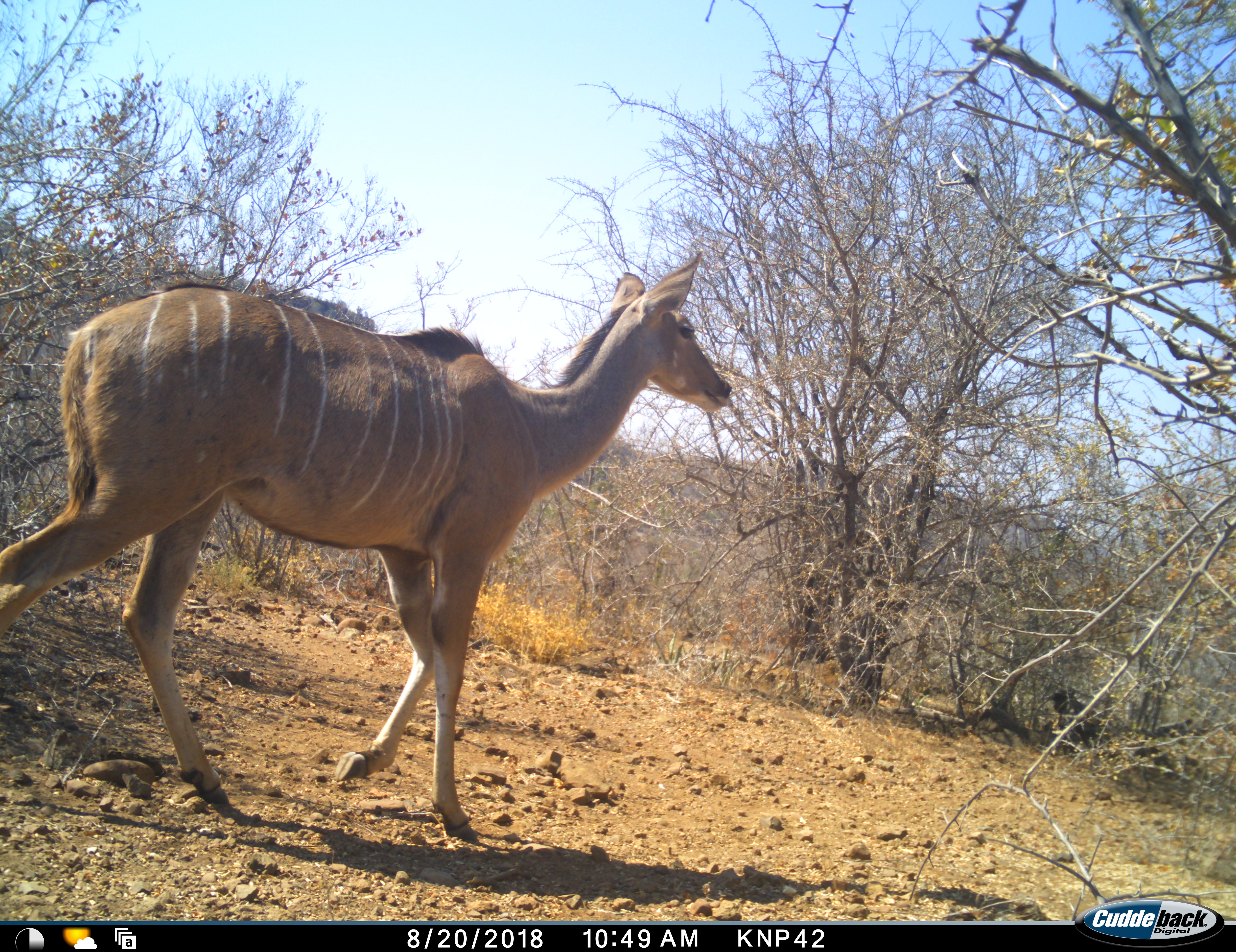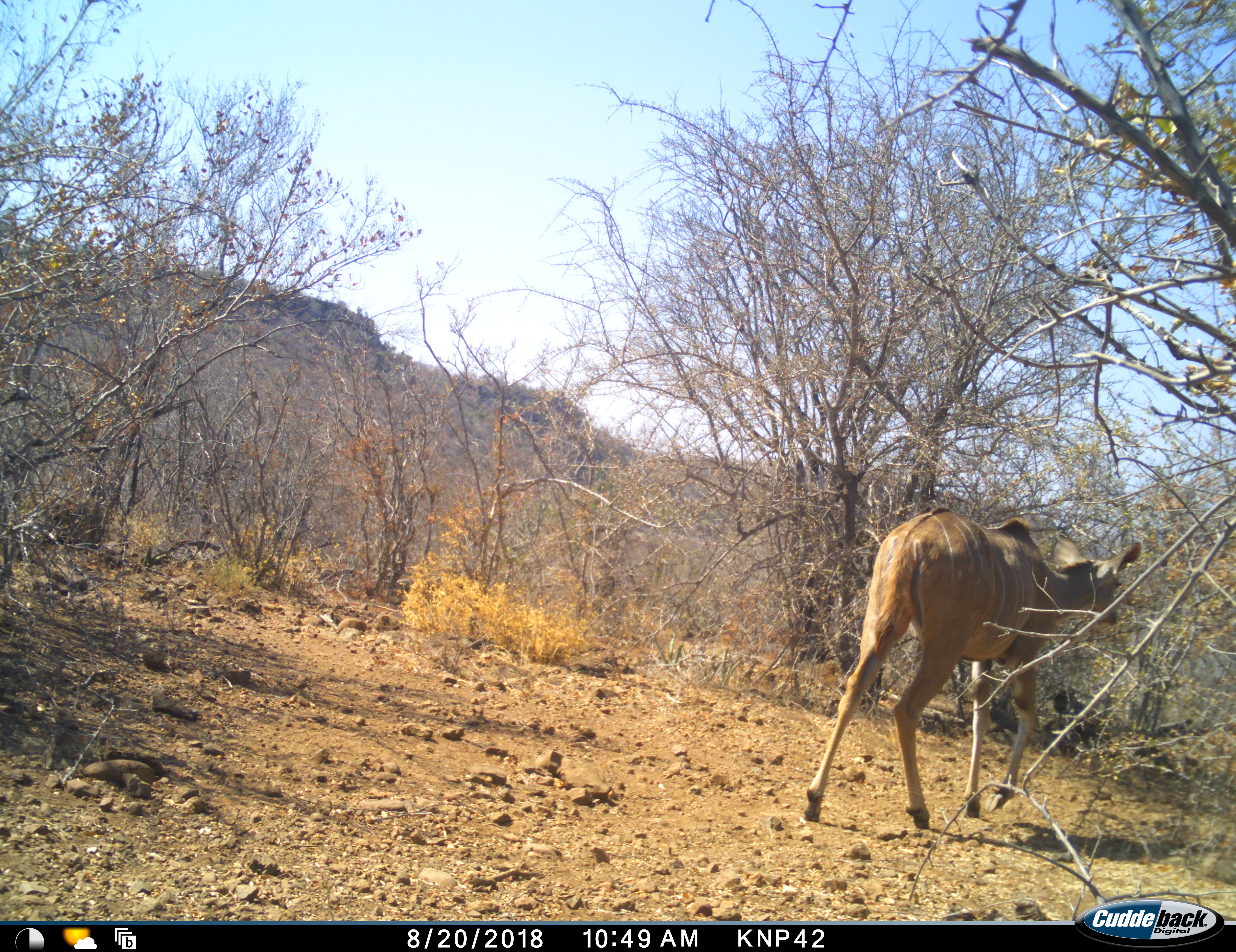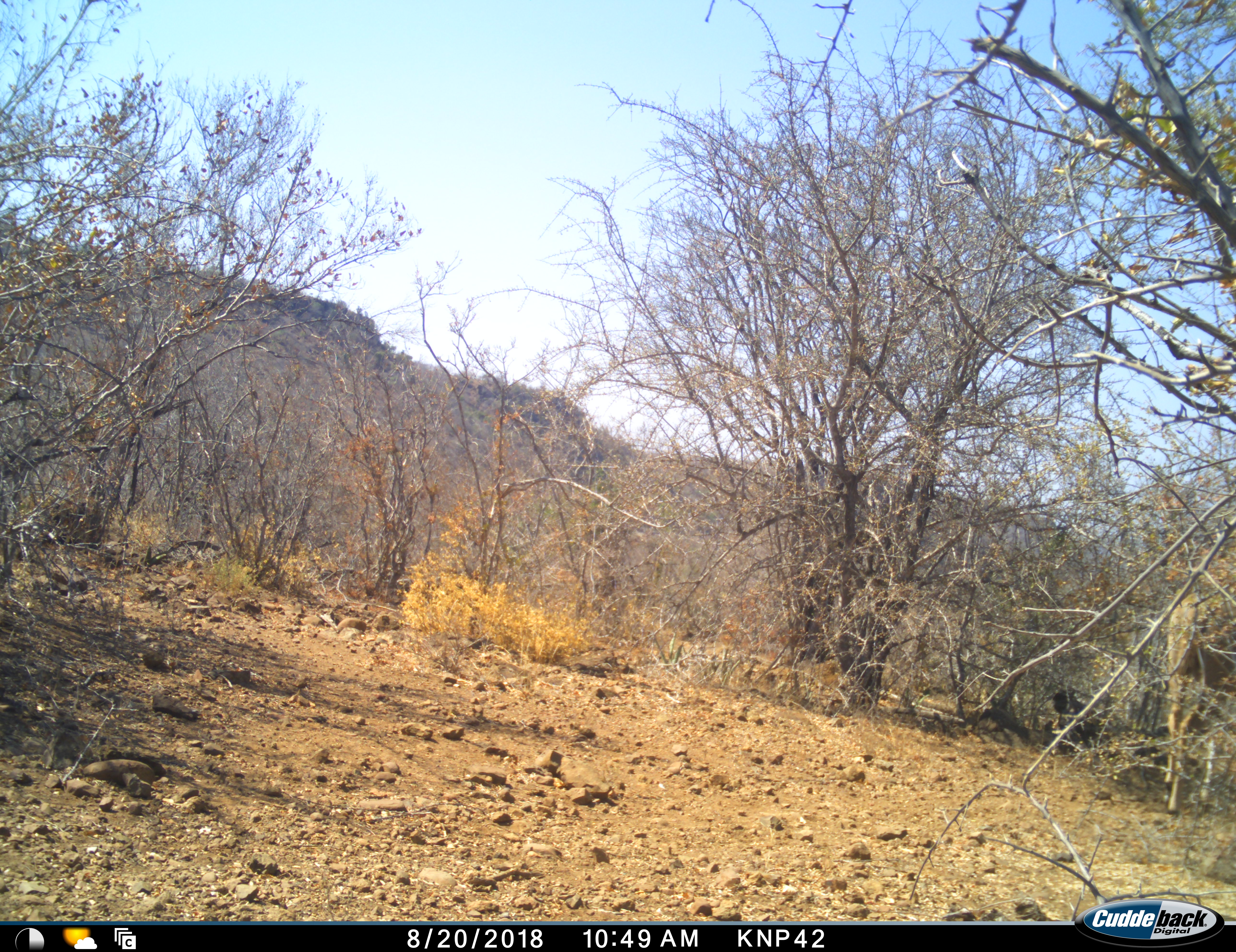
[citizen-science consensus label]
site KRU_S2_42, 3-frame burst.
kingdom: Animalia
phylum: Chordata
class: Mammalia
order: Artiodactyla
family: Bovidae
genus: Tragelaphus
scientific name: Tragelaphus angasii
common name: nyala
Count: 1.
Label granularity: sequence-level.